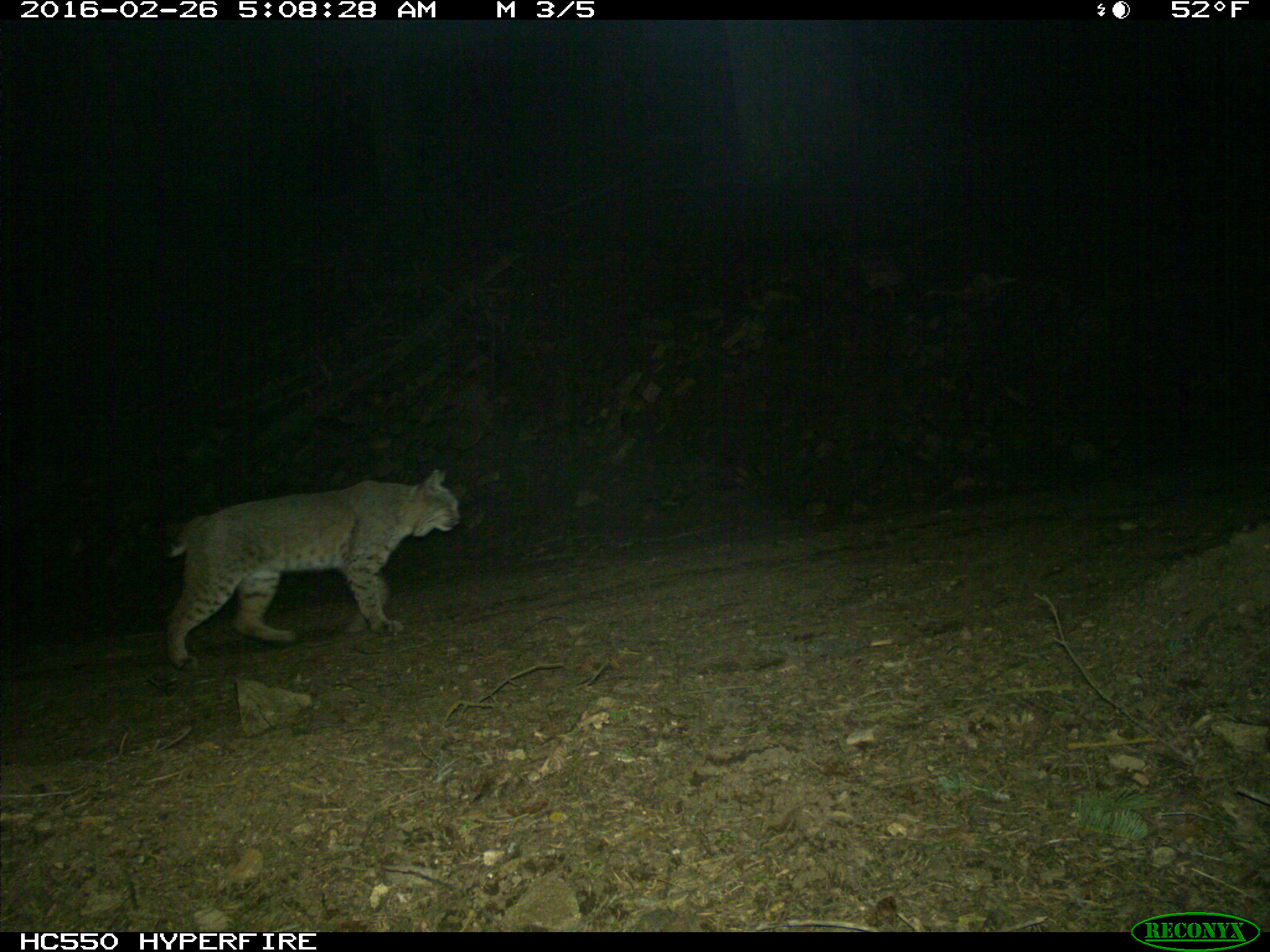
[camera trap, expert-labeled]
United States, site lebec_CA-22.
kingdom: Animalia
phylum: Chordata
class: Mammalia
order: Carnivora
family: Felidae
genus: Lynx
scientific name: Lynx rufus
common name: bobcat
Lynx rufus (bobcat).